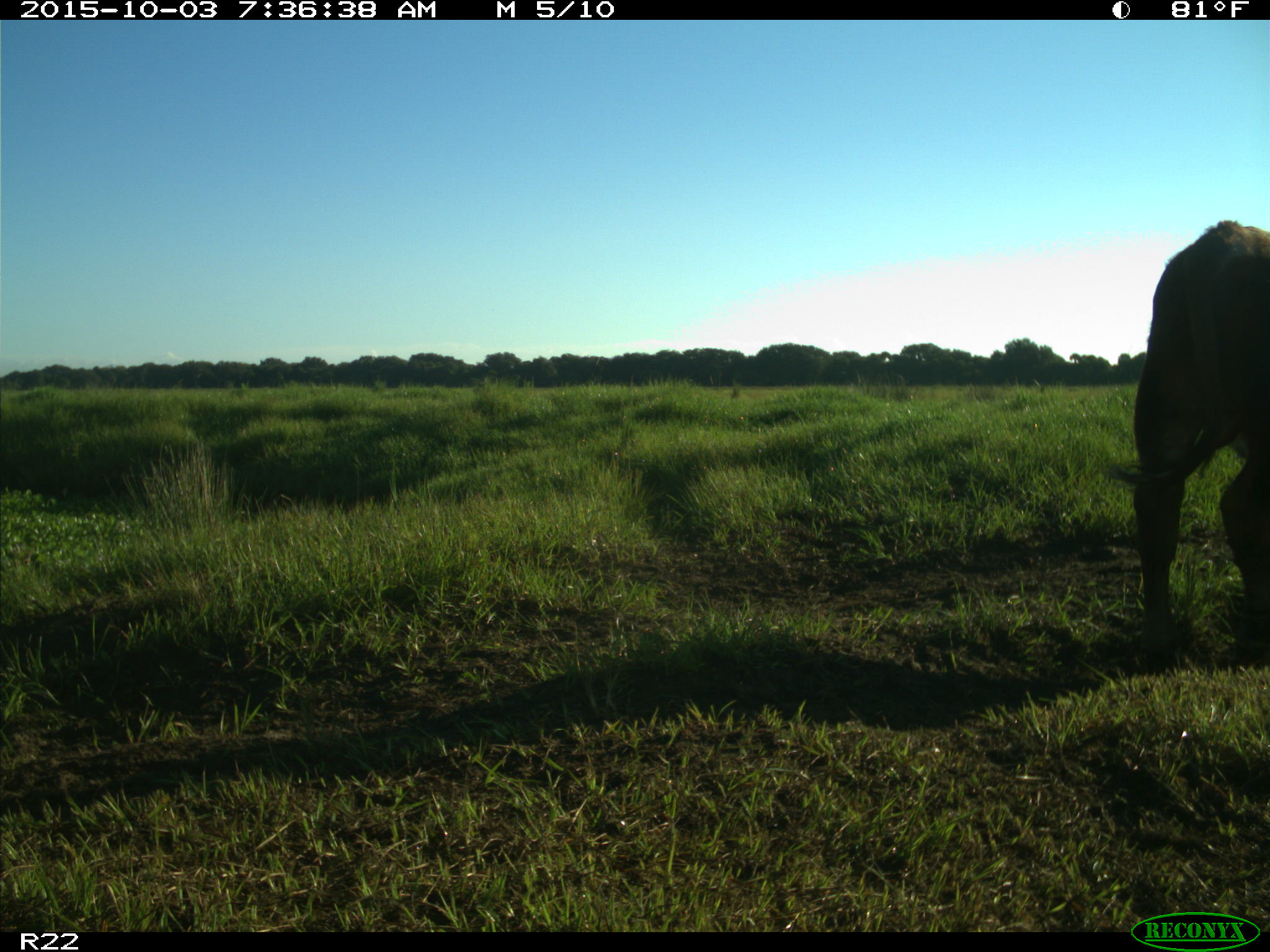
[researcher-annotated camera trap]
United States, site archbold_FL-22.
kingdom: Animalia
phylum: Chordata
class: Mammalia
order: Artiodactyla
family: Bovidae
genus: Bos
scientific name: Bos taurus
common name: domestic cow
Bos taurus (domestic cow).